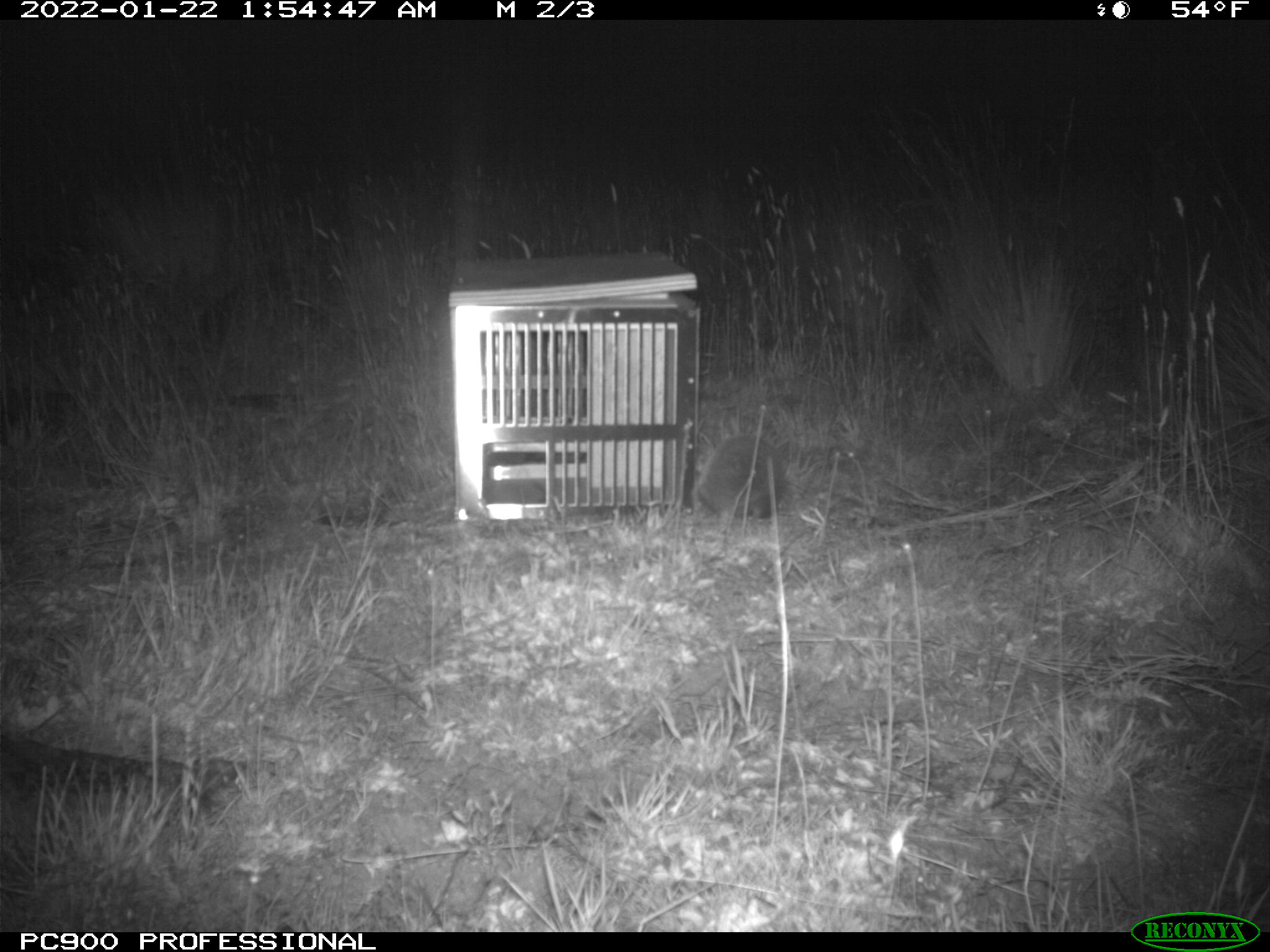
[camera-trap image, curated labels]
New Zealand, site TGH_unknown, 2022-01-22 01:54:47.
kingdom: Animalia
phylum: Chordata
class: Mammalia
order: Eulipotyphla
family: Erinaceidae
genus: Erinaceus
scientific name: Erinaceus europaeus europaeus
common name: european hedgehog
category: hedgehog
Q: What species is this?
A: Hedgehog (european hedgehog) (Erinaceus europaeus europaeus).